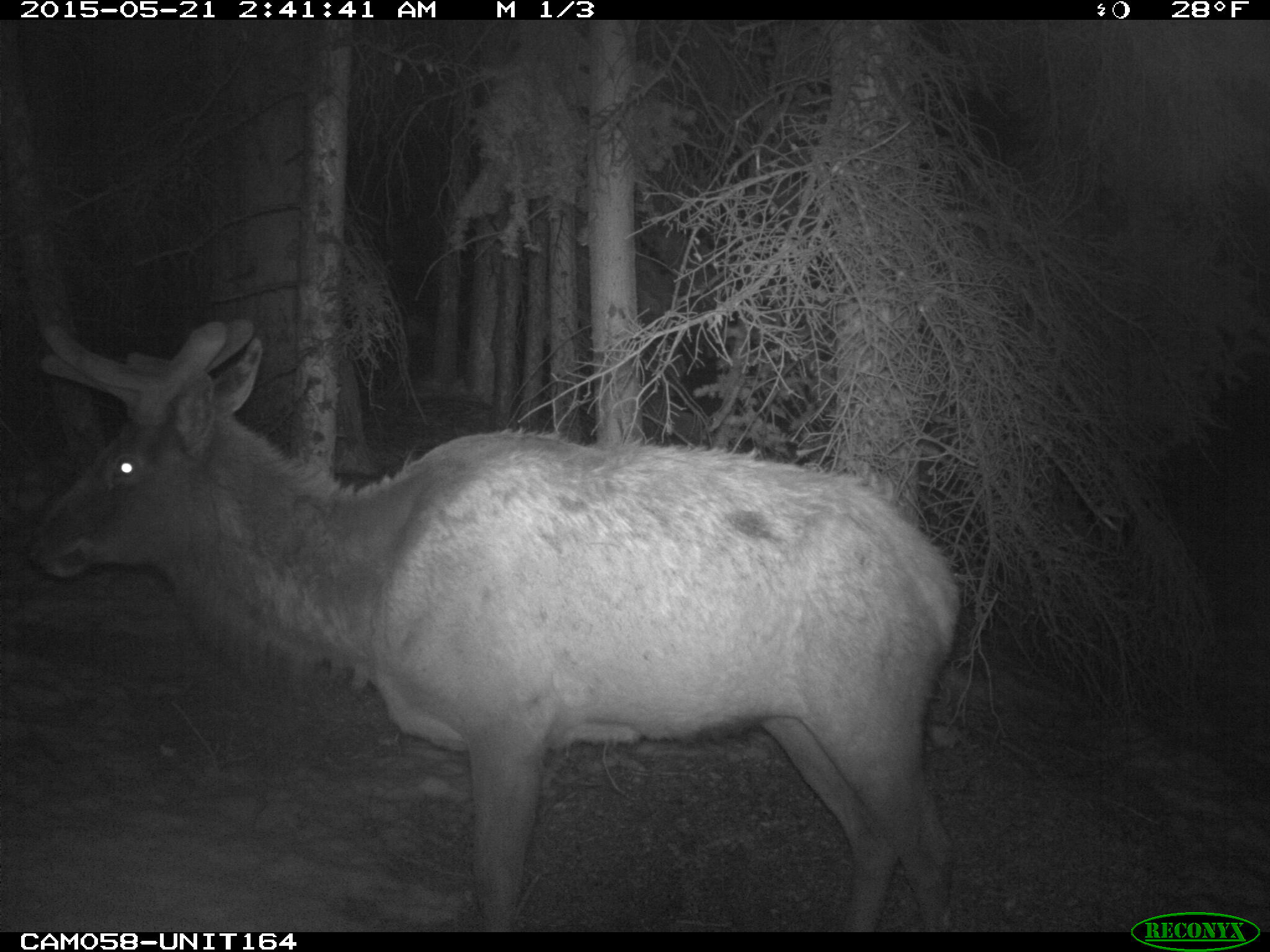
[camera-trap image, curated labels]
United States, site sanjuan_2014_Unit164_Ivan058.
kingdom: Animalia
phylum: Chordata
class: Mammalia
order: Artiodactyla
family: Cervidae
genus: Cervus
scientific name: Cervus elaphus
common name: red deer